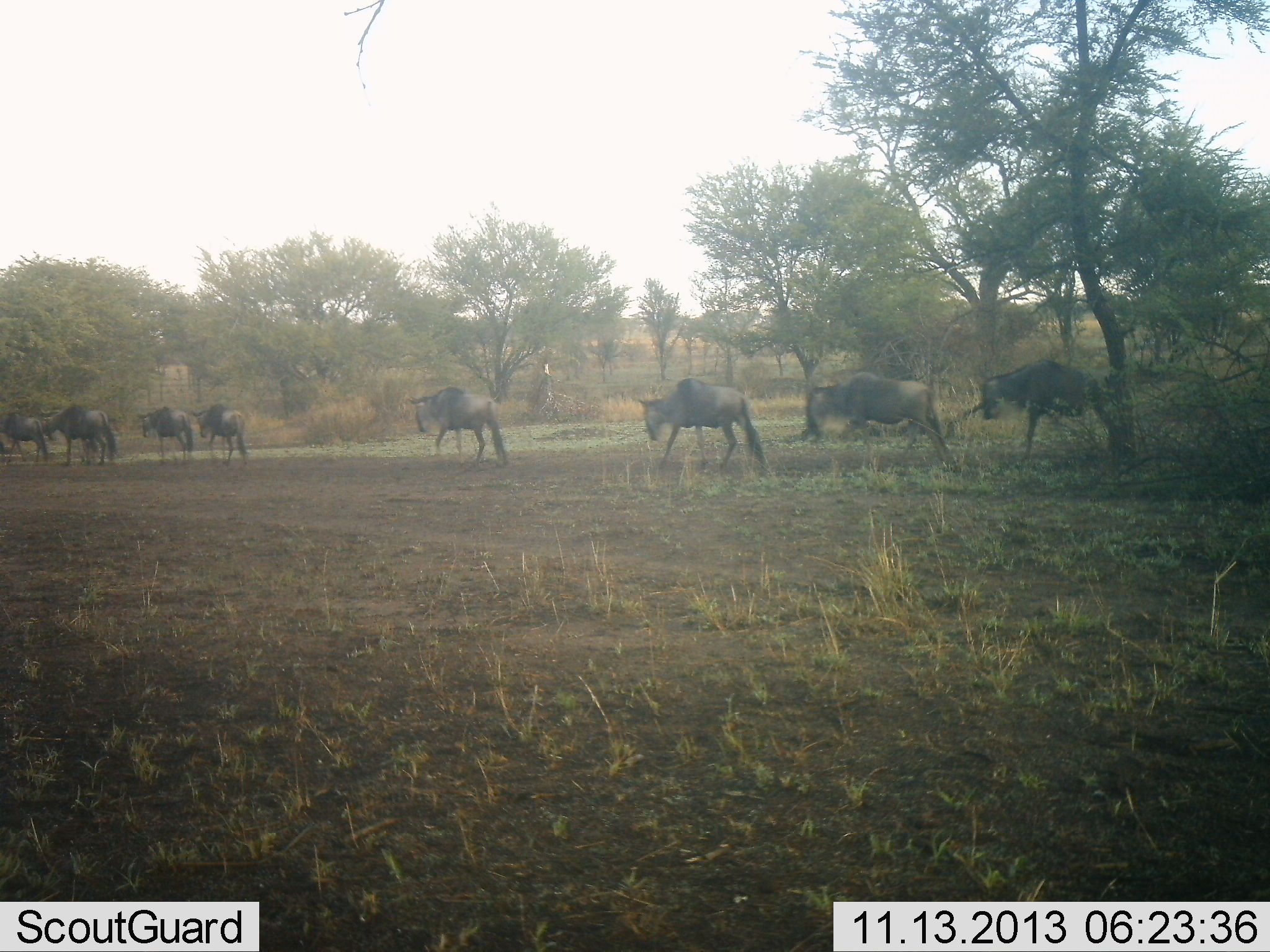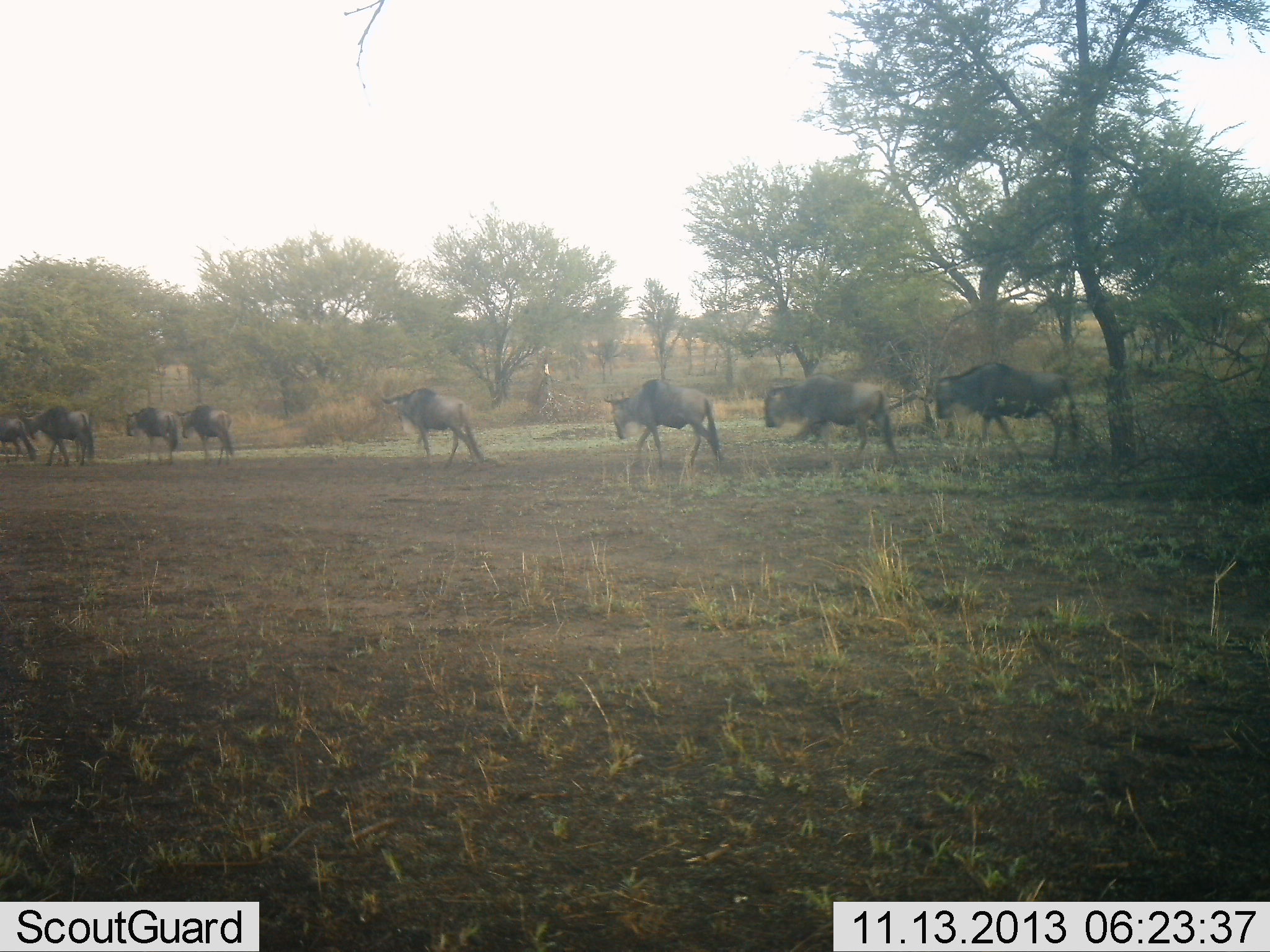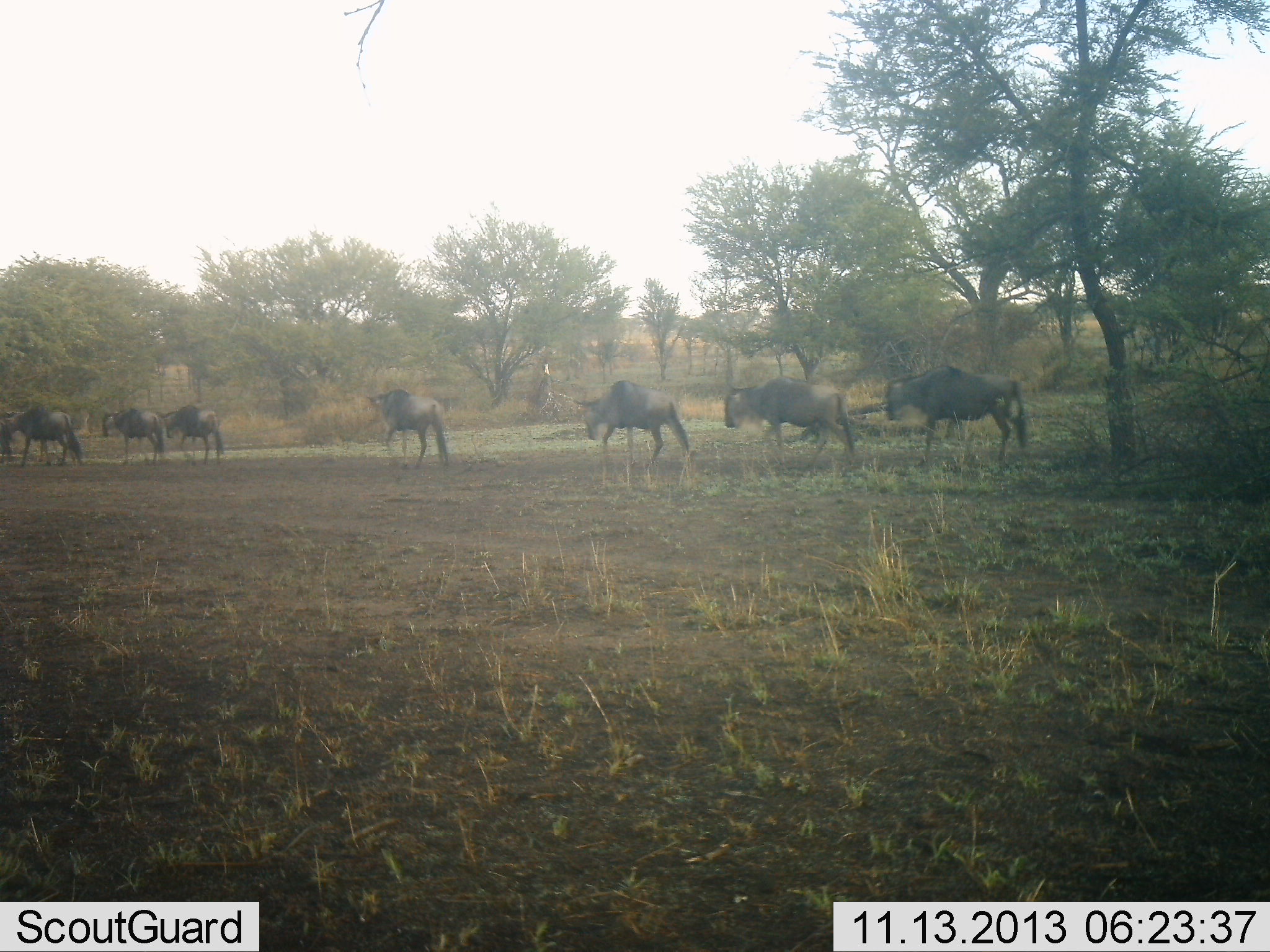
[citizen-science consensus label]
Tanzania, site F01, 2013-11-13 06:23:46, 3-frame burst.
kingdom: Animalia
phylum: Chordata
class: Mammalia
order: Artiodactyla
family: Bovidae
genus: Connochaetes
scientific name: Connochaetes taurinus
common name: blue wildebeest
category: wildebeest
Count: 8.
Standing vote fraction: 0%.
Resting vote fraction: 0%.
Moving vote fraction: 100%.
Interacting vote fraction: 0%.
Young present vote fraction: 0%.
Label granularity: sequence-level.